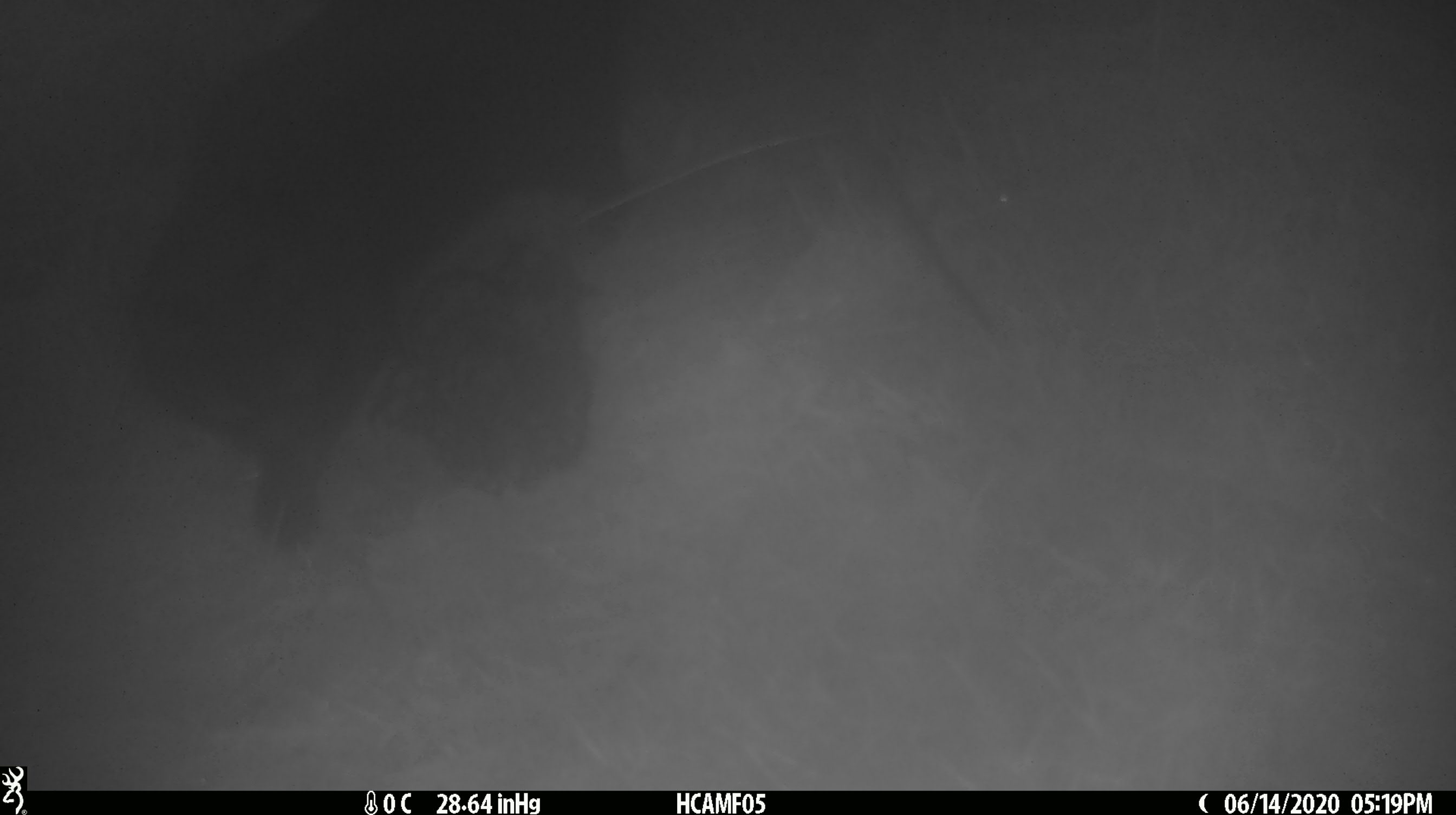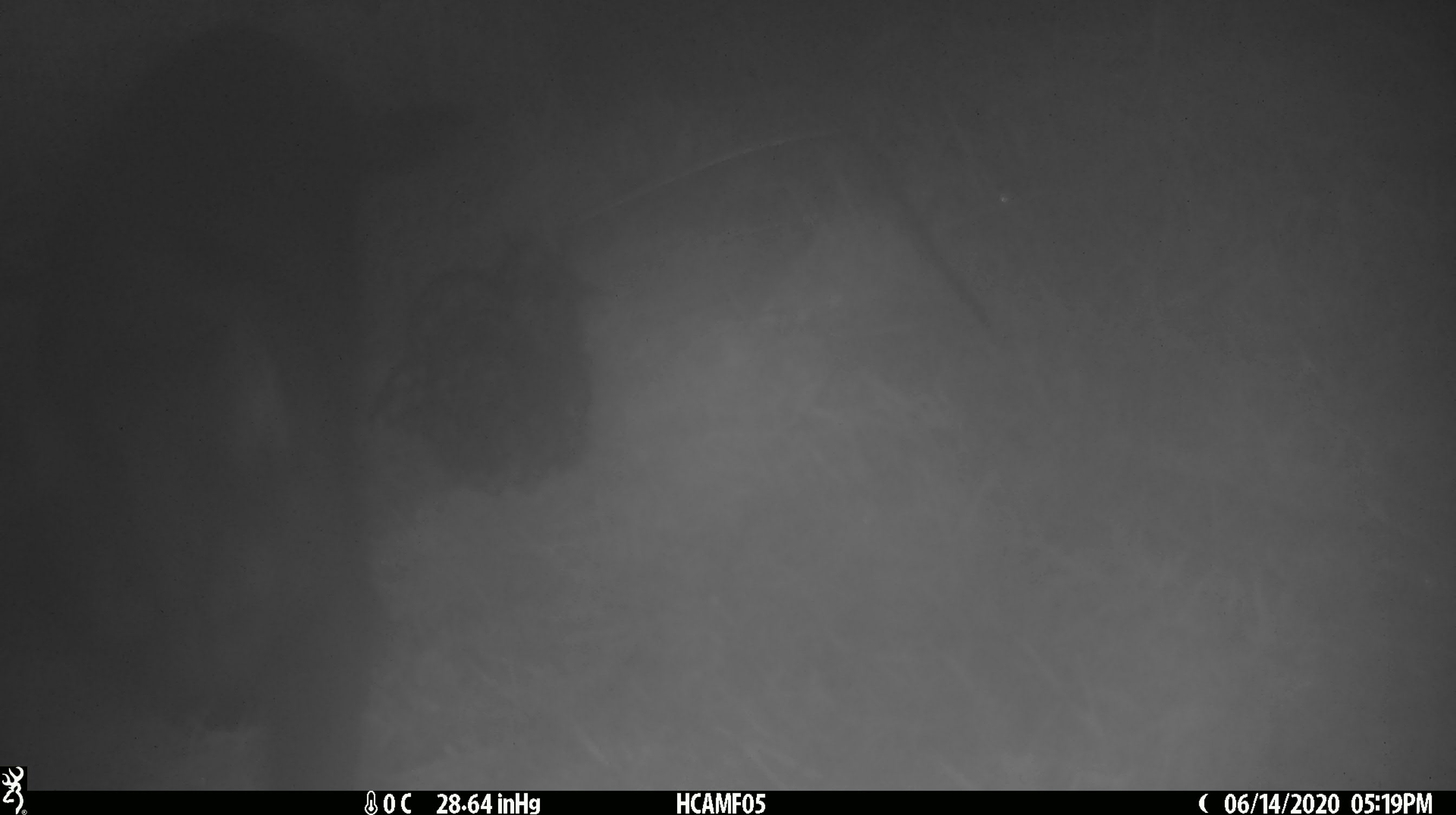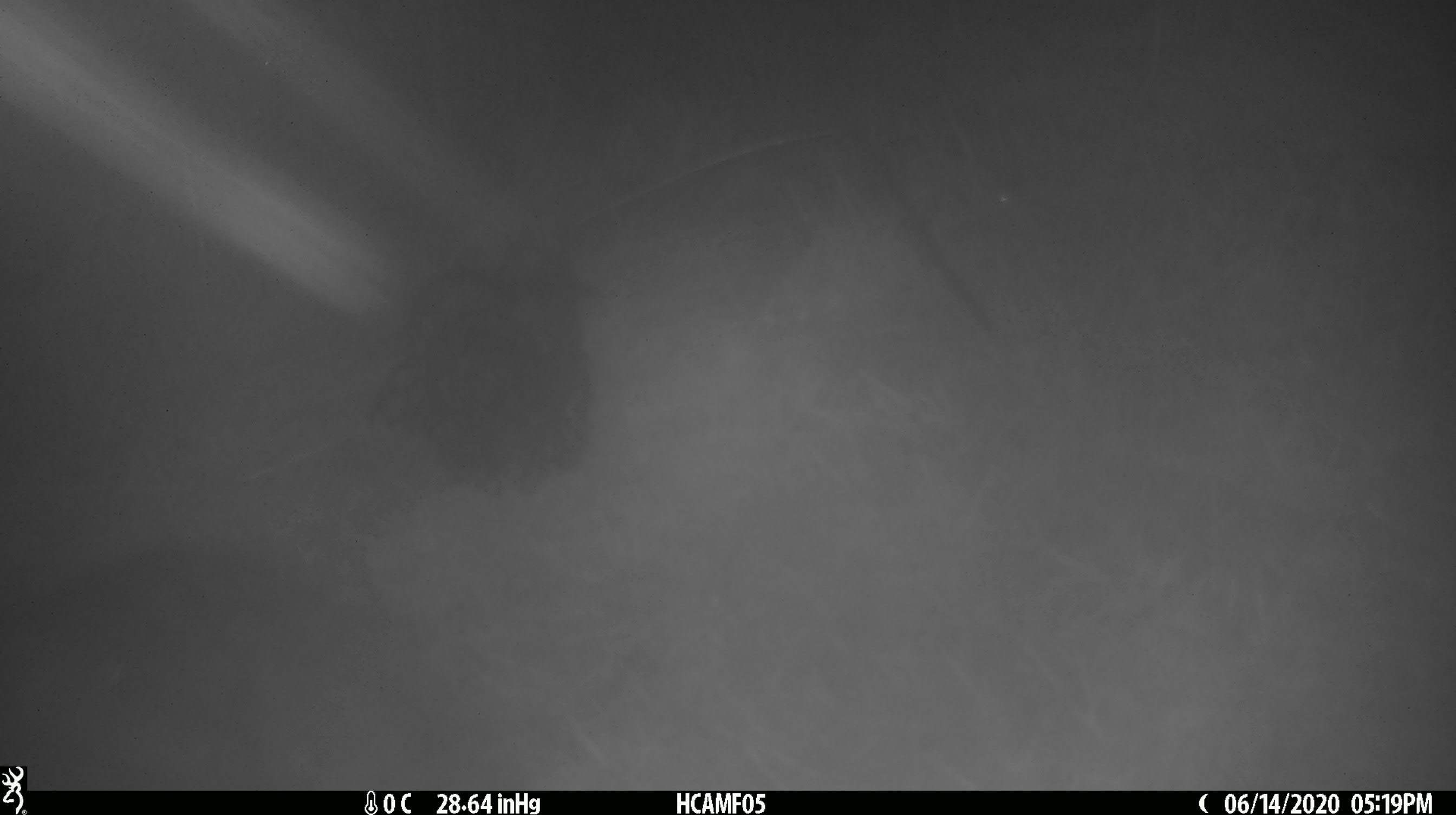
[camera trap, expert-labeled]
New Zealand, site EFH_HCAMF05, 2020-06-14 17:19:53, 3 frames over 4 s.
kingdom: Animalia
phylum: Chordata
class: Mammalia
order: Carnivora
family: Felidae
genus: Felis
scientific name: Felis catus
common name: domestic cat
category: cat